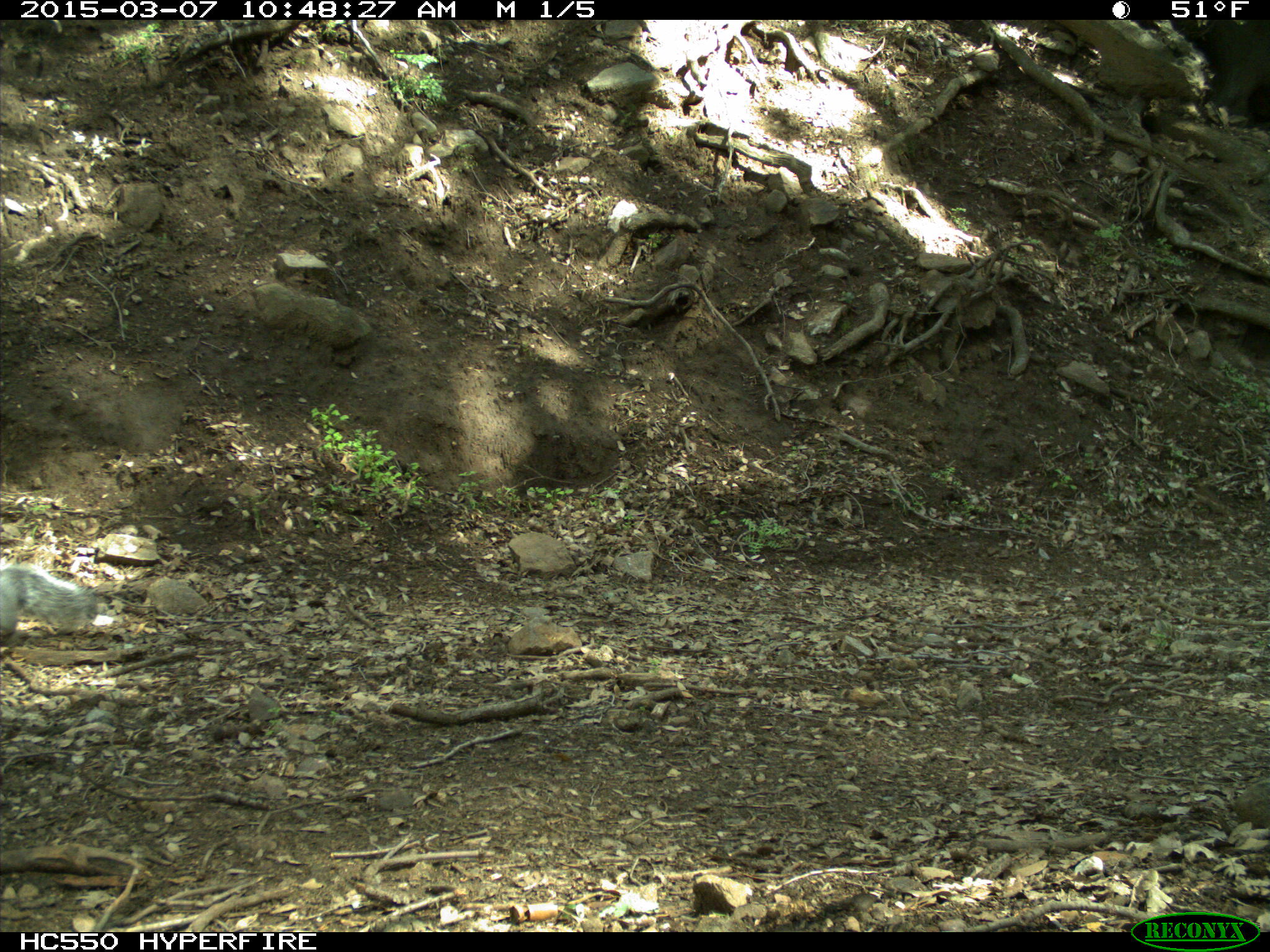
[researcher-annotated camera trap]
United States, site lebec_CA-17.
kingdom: Animalia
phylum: Chordata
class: Mammalia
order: Rodentia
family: Sciuridae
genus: Sciurus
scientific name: Sciurus carolinensis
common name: eastern gray squirrel